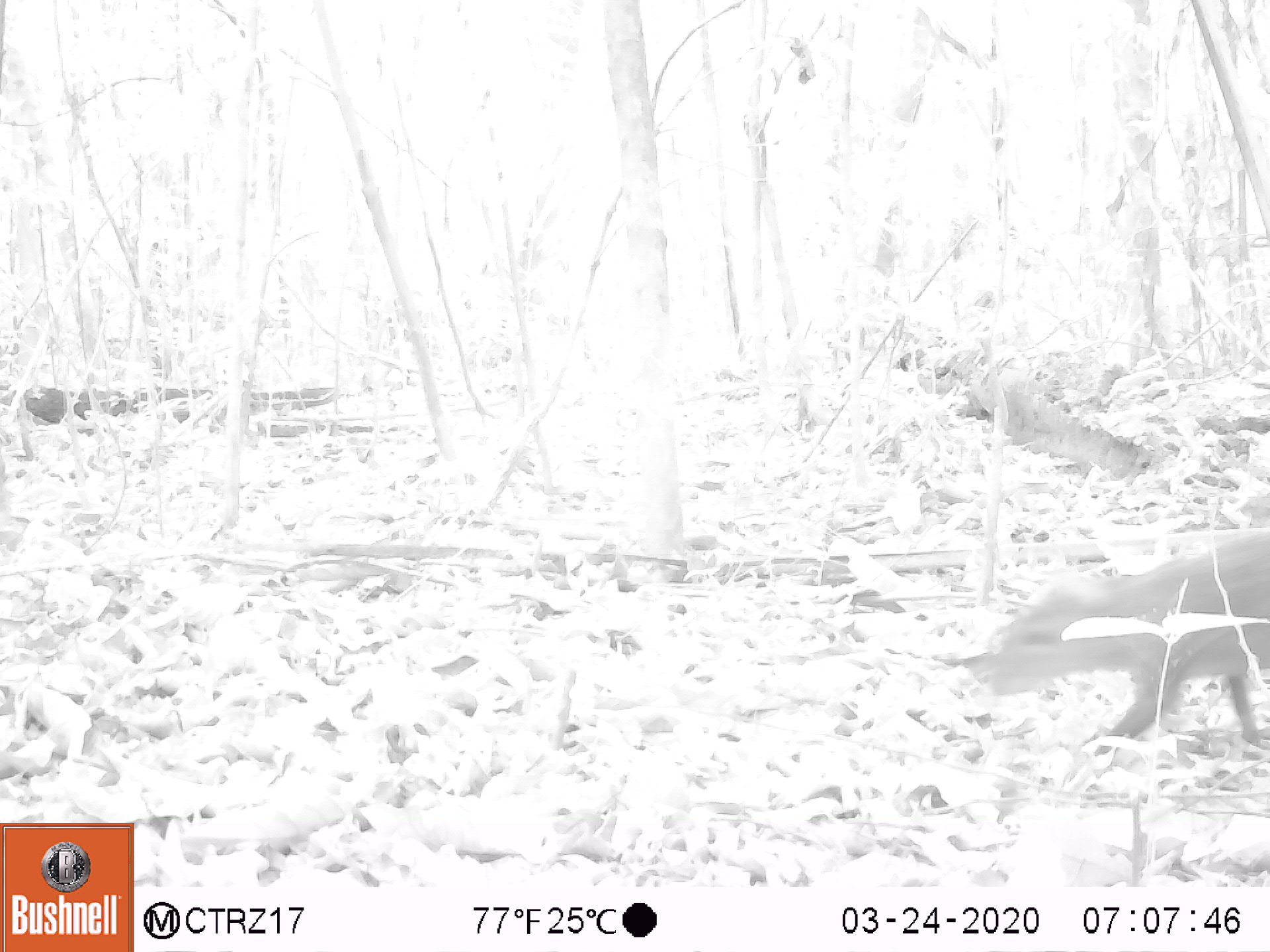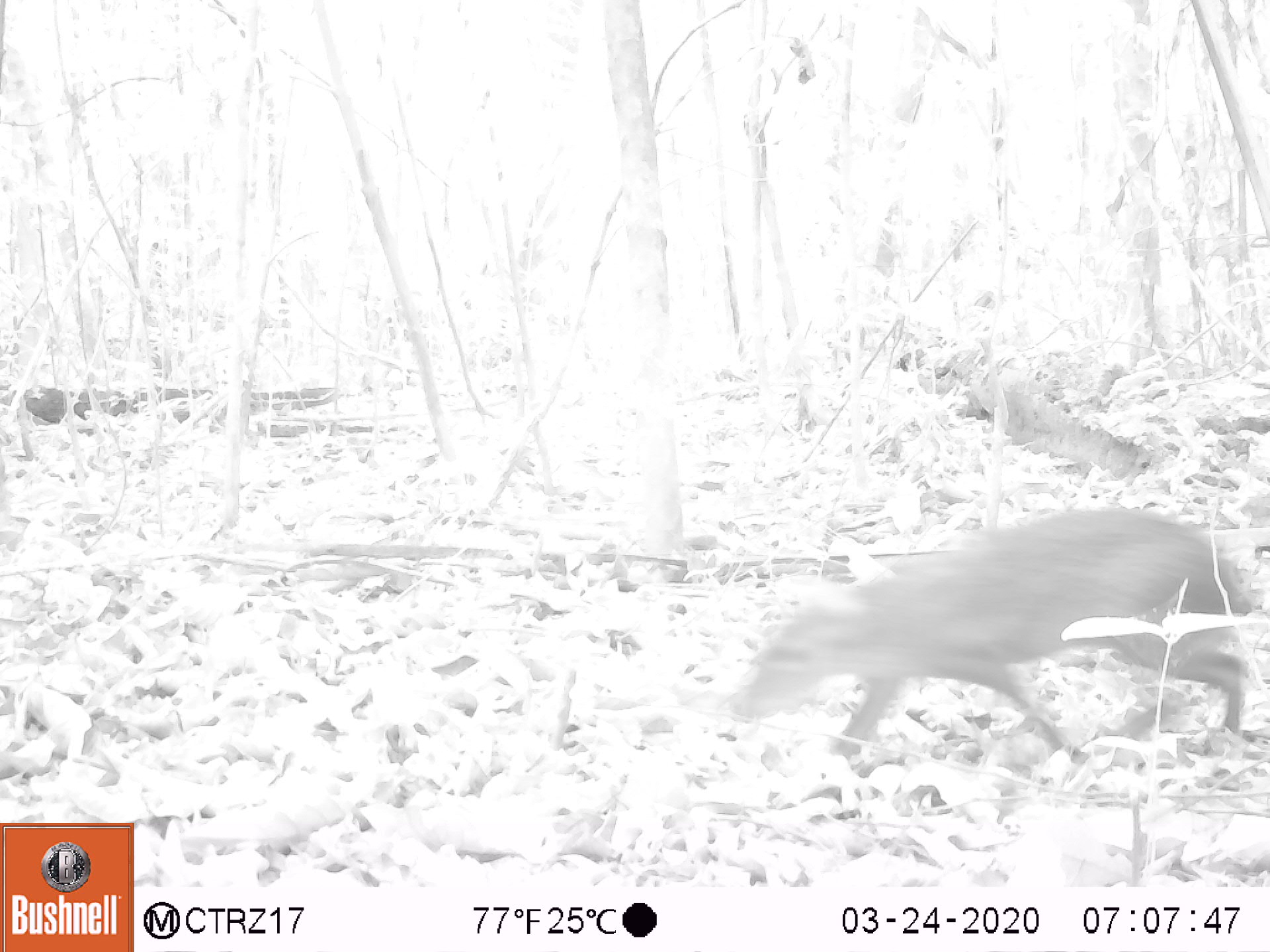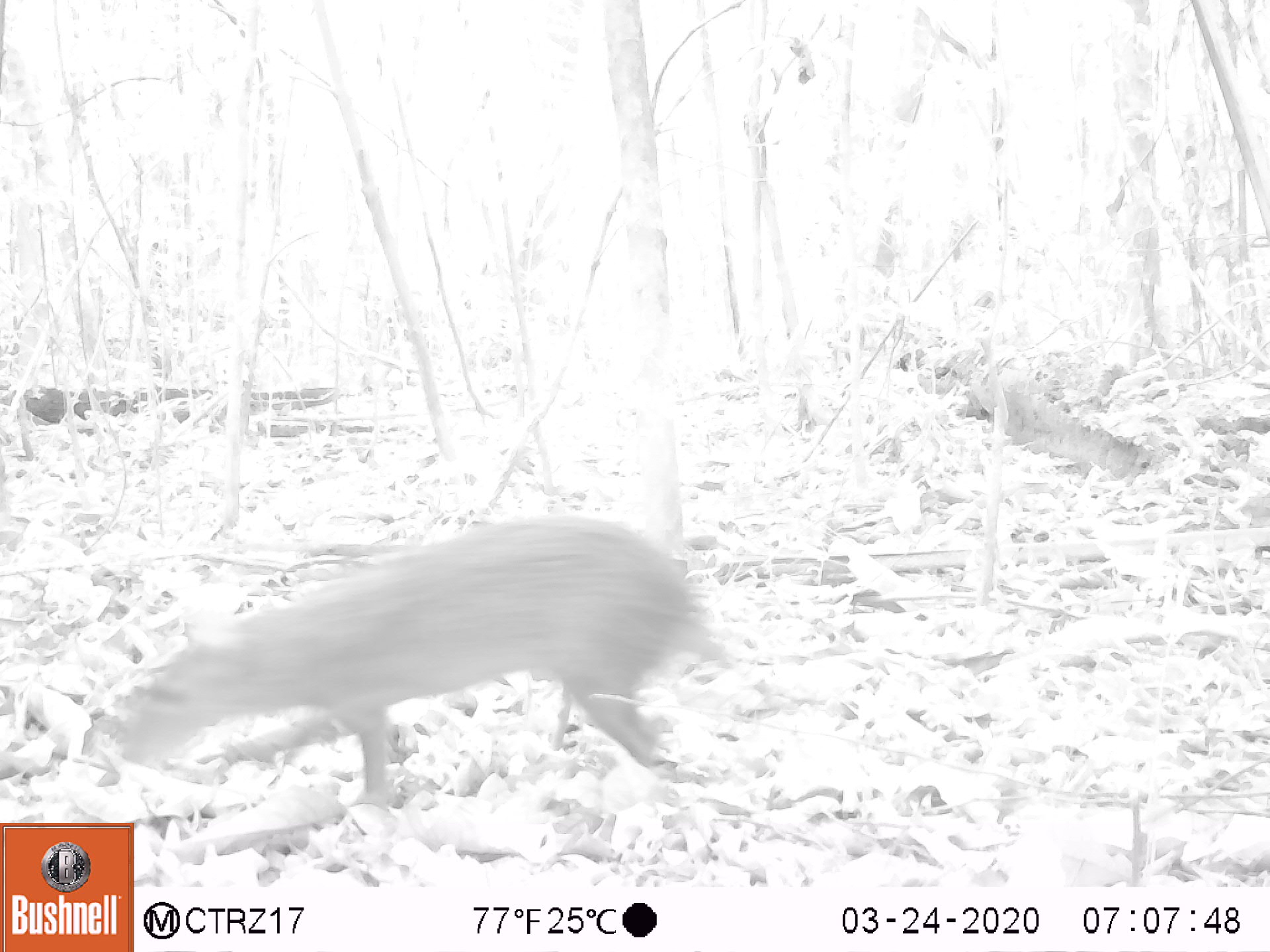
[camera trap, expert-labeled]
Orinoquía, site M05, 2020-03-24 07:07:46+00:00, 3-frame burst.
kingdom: Animalia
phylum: Chordata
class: Mammalia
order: Rodentia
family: Dasyproctidae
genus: Dasyprocta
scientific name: Dasyprocta fuliginosa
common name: black agouti